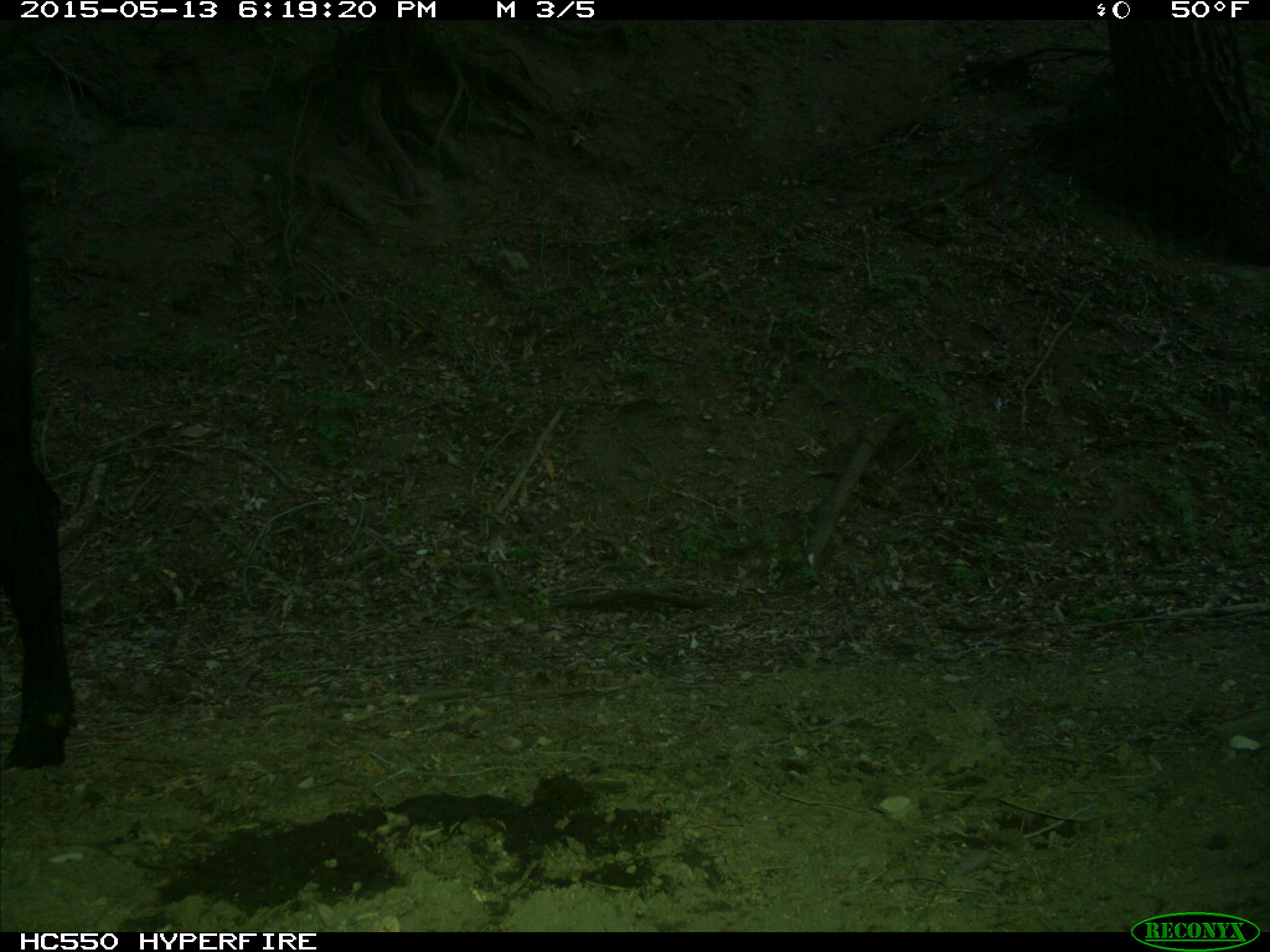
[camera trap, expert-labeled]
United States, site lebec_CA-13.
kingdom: Animalia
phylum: Chordata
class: Mammalia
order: Artiodactyla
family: Bovidae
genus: Bos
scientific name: Bos taurus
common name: domestic cow